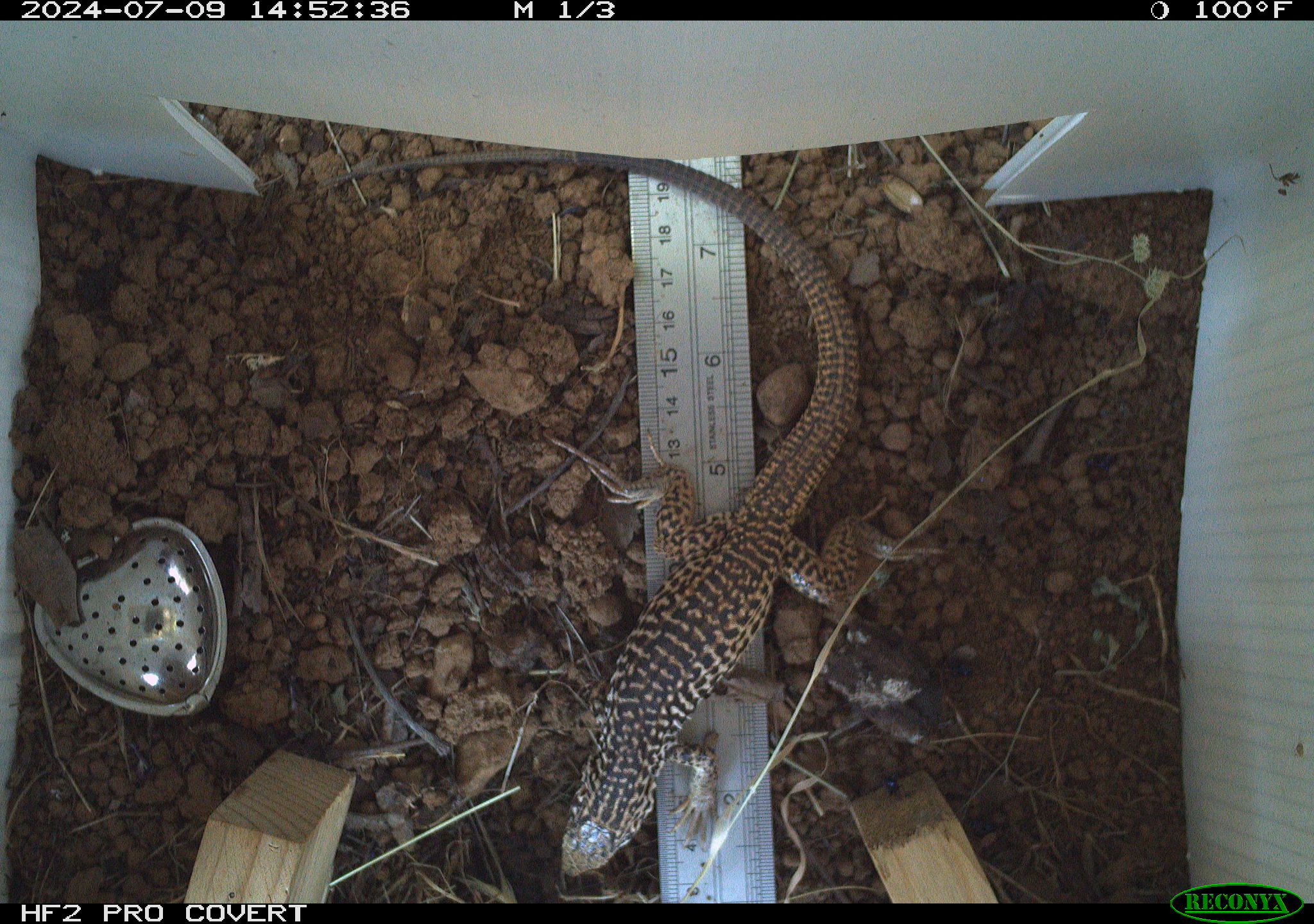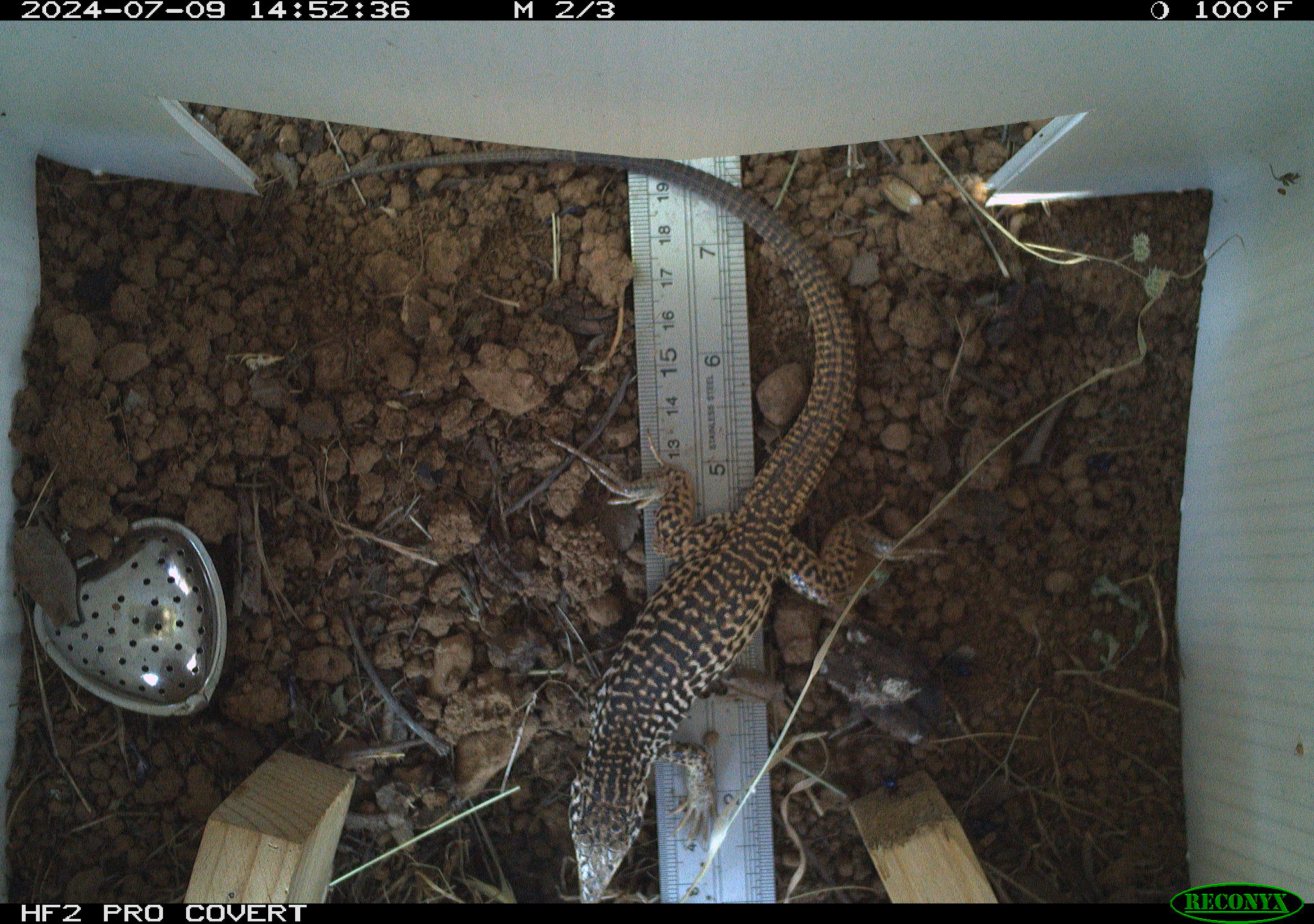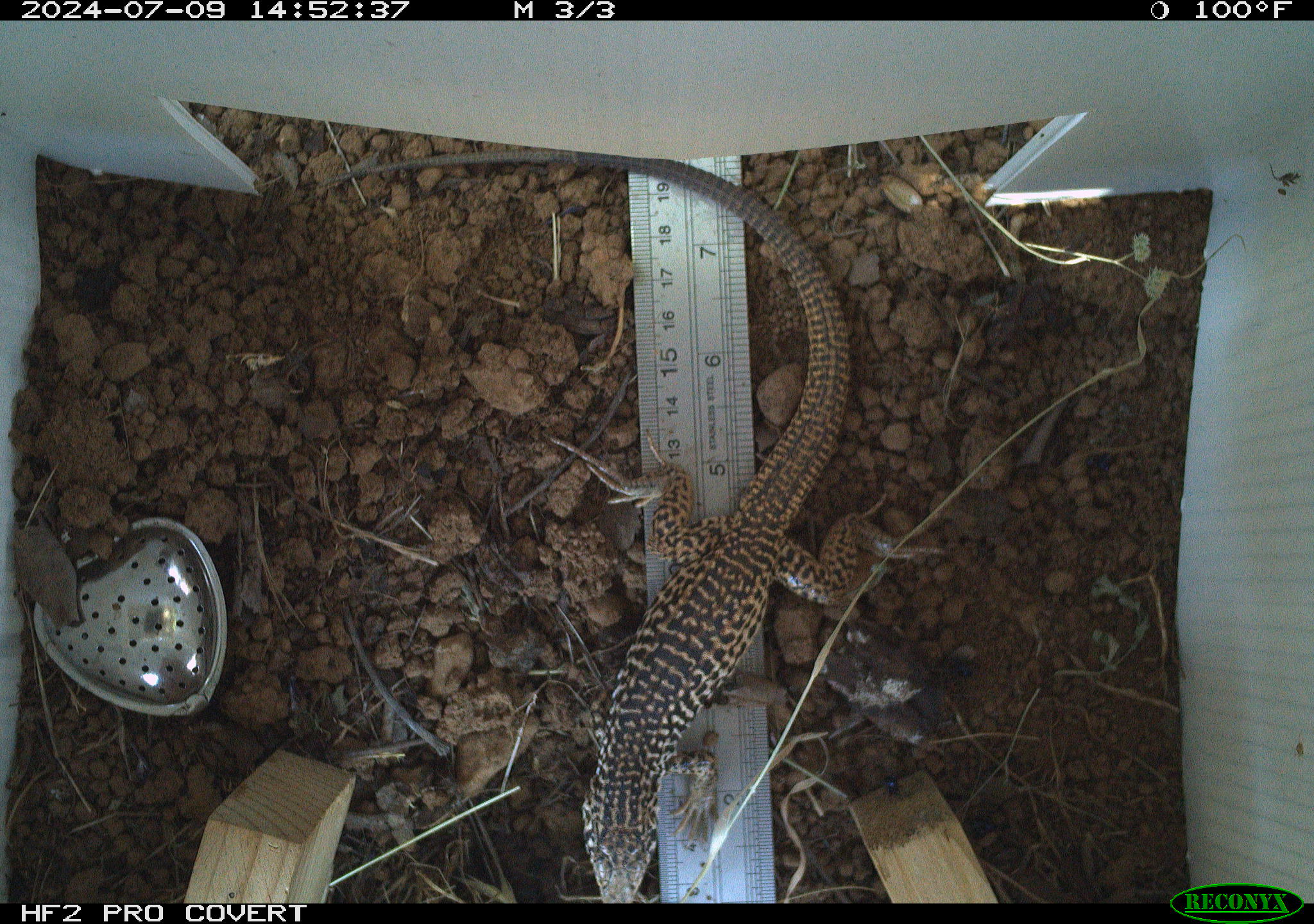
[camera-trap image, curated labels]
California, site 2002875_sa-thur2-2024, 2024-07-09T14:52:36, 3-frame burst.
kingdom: Animalia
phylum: Chordata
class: Reptilia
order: Squamata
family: Teiidae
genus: Aspidoscelis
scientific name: Aspidoscelis tigris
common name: western whiptail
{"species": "western whiptail (Aspidoscelis tigris)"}